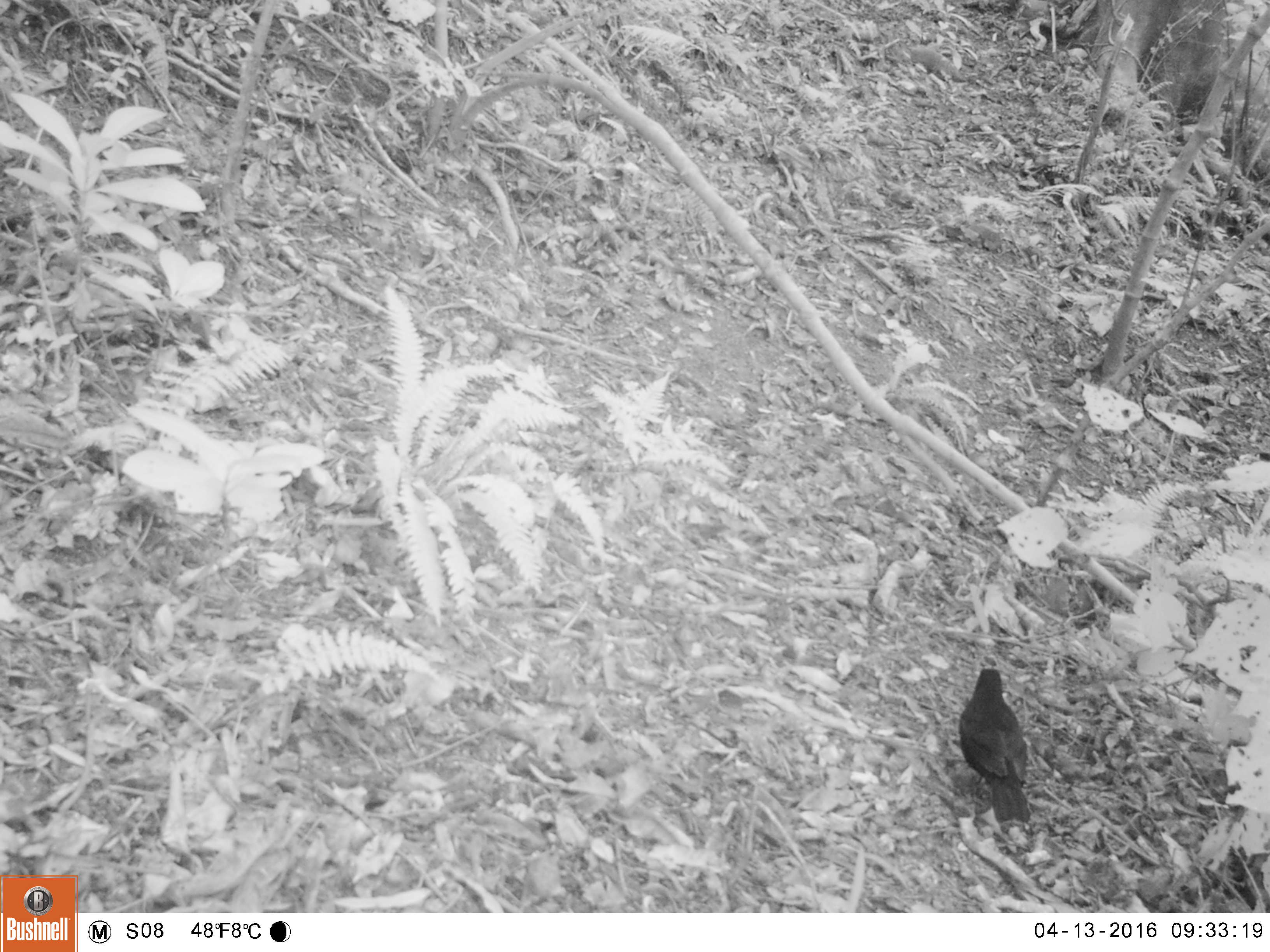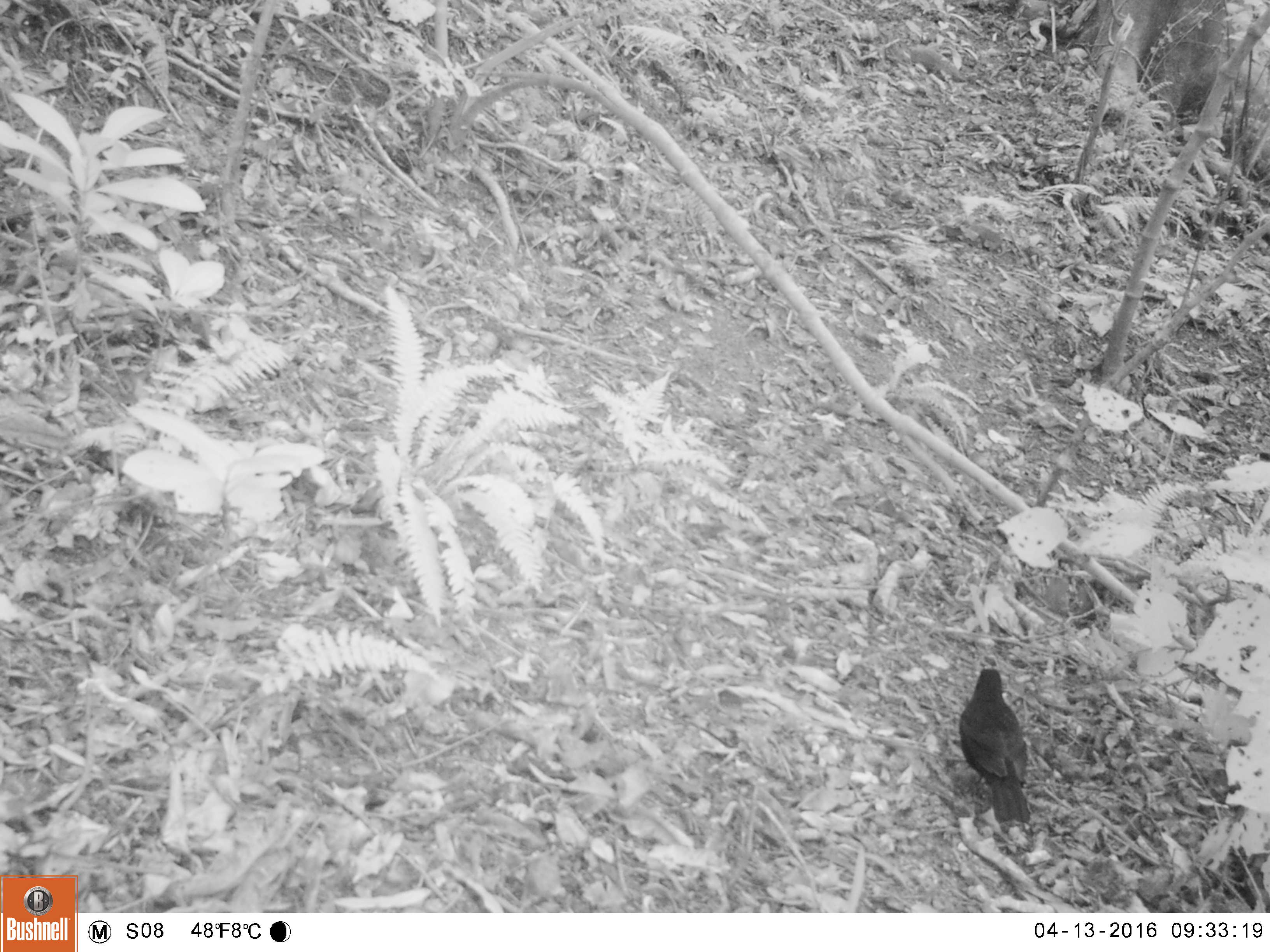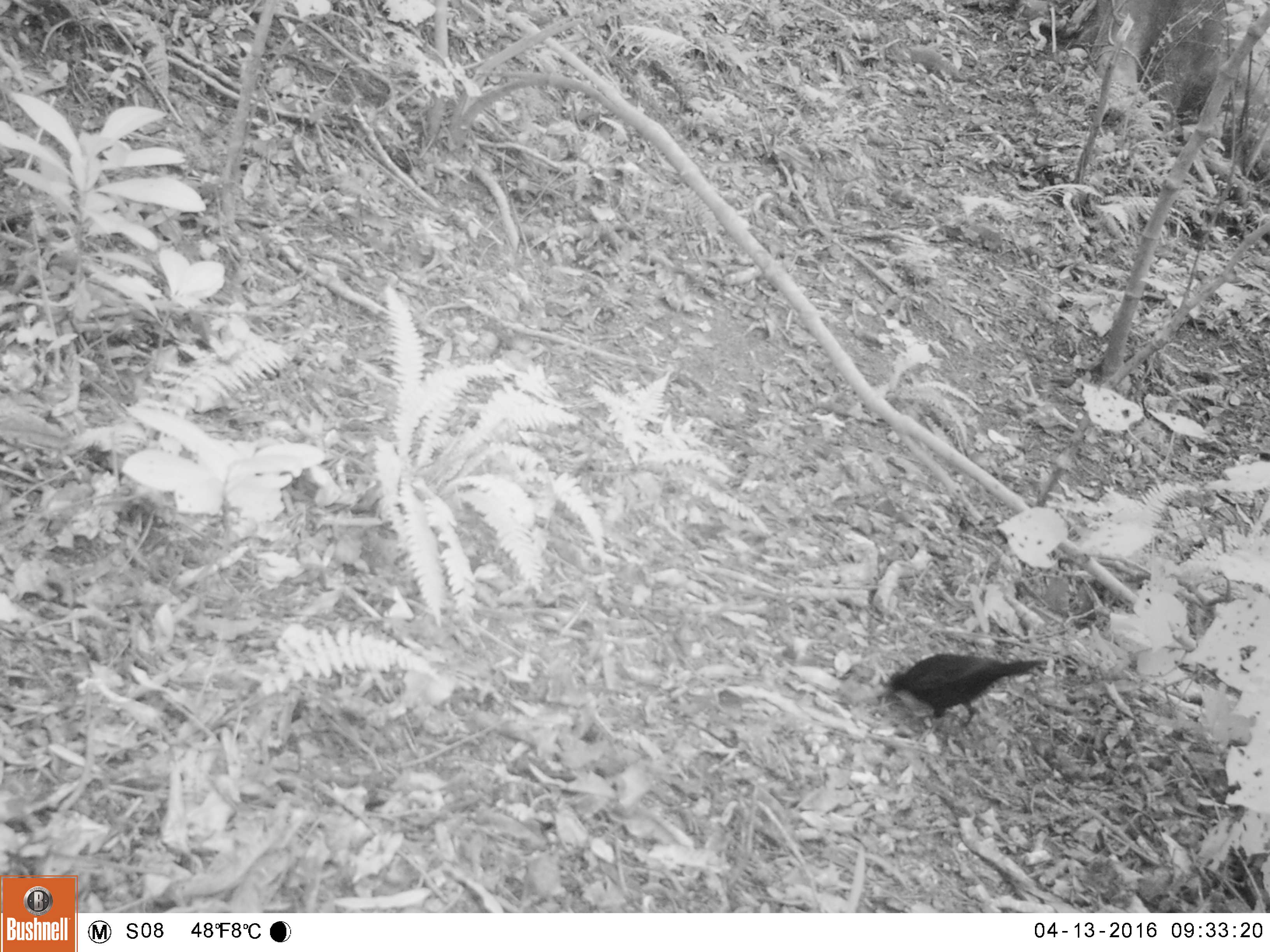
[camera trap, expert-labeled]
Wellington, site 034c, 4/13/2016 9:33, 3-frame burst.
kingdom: Animalia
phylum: Chordata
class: Aves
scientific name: Aves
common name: bird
Bird (Aves).